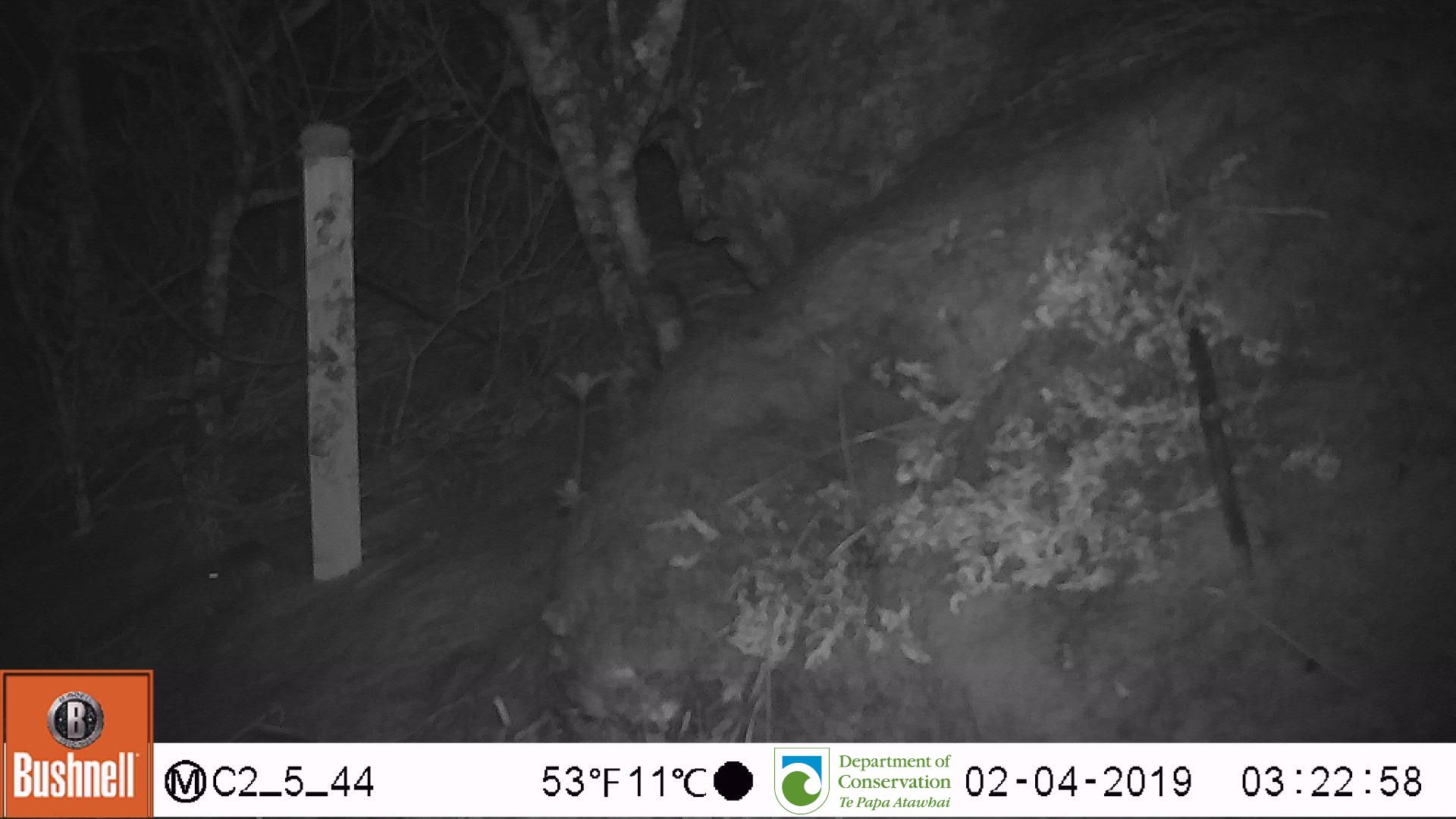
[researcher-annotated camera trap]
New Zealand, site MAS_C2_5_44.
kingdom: Animalia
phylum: Chordata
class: Mammalia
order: Rodentia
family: Muridae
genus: Mus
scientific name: Mus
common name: mouse